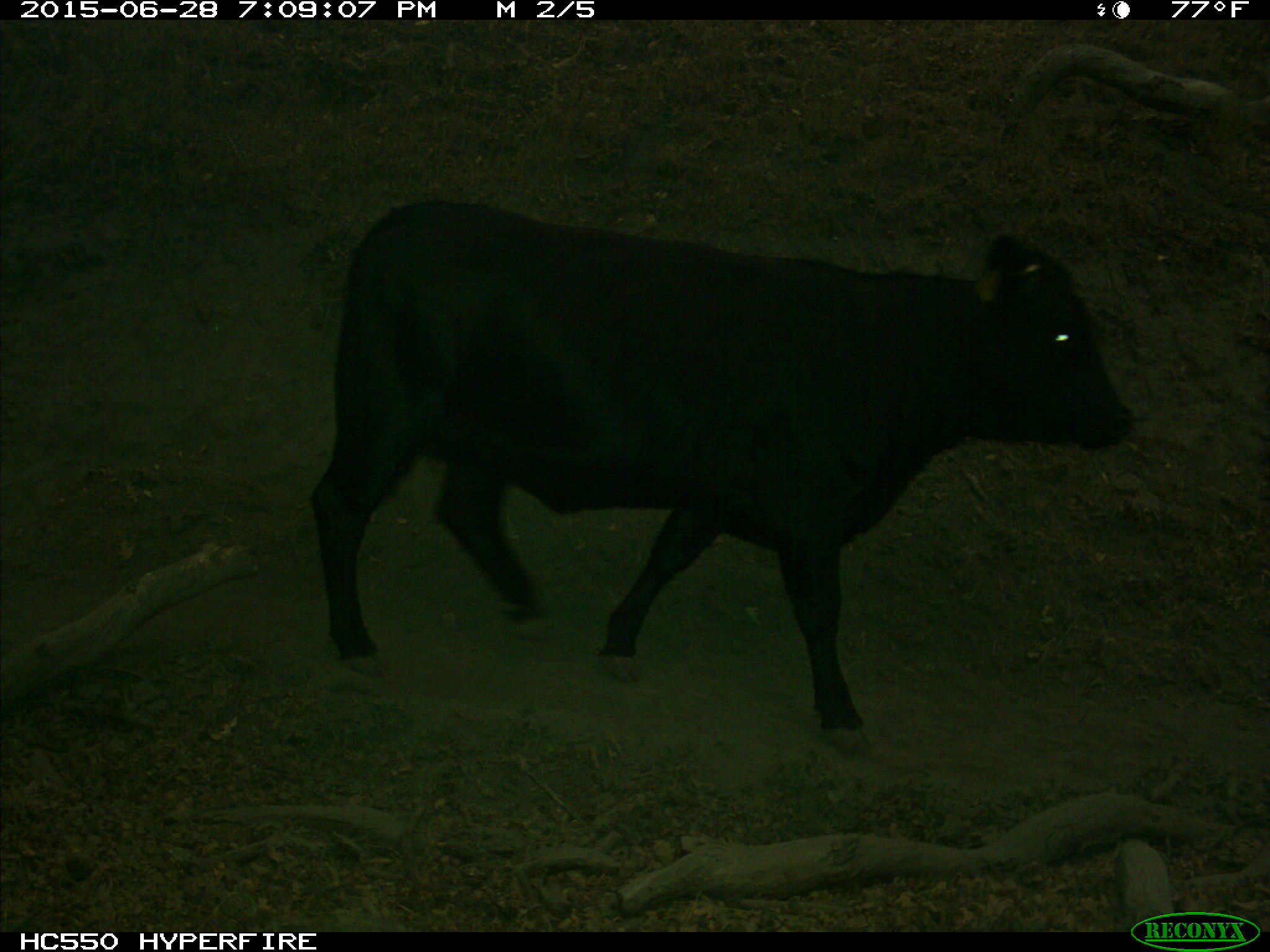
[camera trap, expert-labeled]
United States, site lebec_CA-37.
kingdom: Animalia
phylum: Chordata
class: Mammalia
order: Artiodactyla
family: Bovidae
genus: Bos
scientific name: Bos taurus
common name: domestic cow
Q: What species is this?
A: Bos taurus (domestic cow).